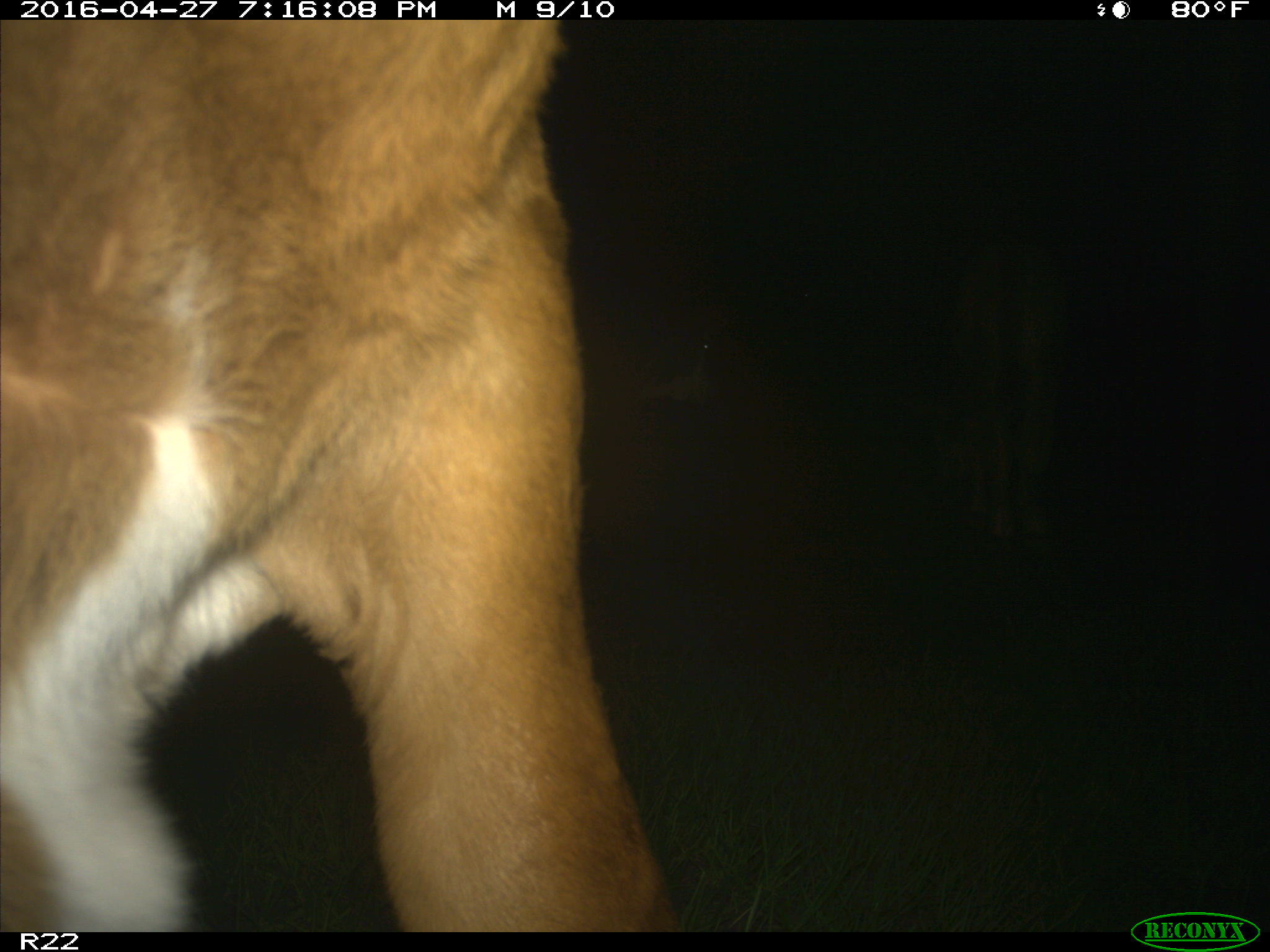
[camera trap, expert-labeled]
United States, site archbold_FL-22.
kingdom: Animalia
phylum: Chordata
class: Mammalia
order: Artiodactyla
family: Bovidae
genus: Bos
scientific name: Bos taurus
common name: domestic cow